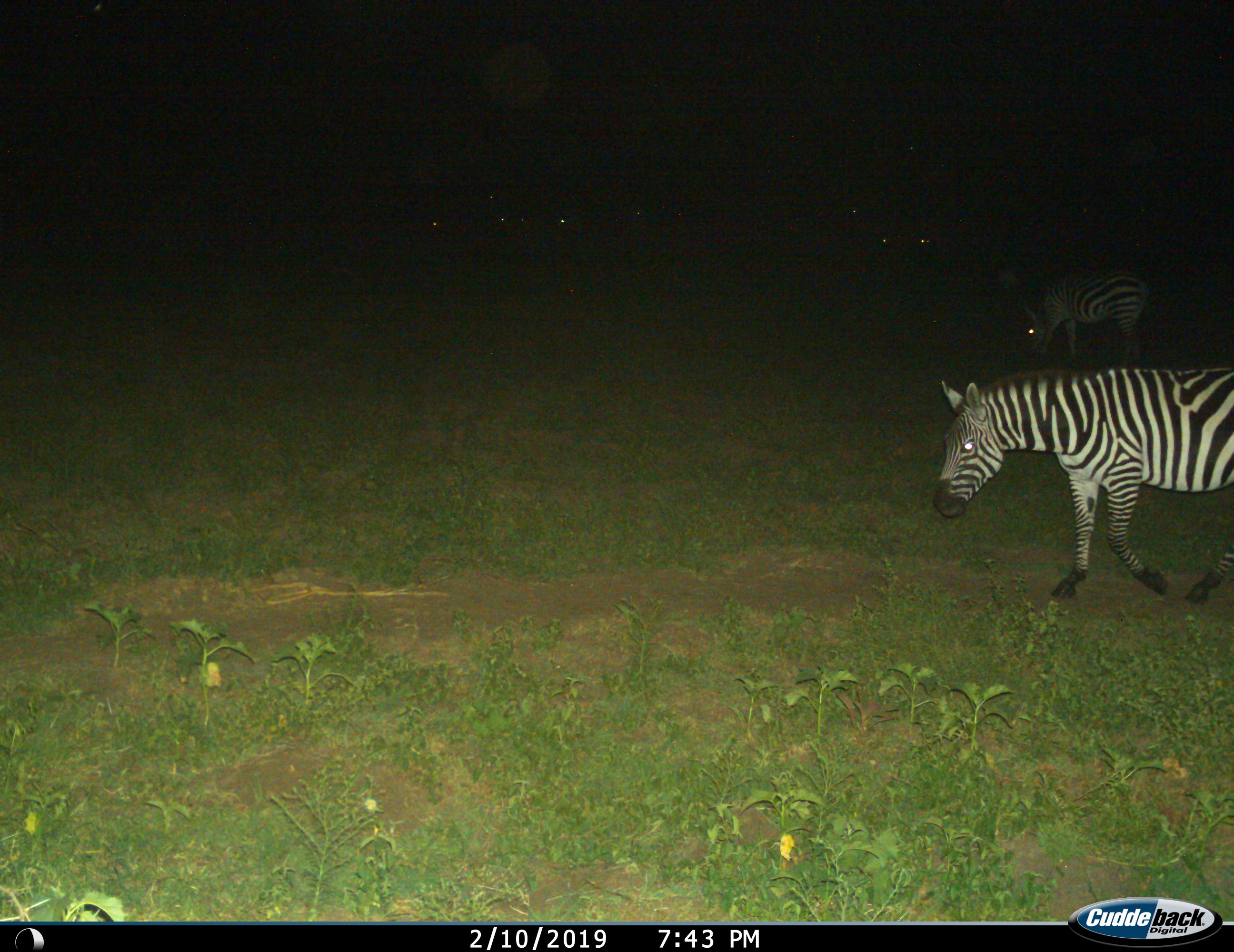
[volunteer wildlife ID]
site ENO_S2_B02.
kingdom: Animalia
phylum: Chordata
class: Mammalia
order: Perissodactyla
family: Equidae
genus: Equus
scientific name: Equus quagga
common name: plains zebra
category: zebraplains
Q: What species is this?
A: Zebraplains (plains zebra) (Equus quagga).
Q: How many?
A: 2.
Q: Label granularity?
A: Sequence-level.